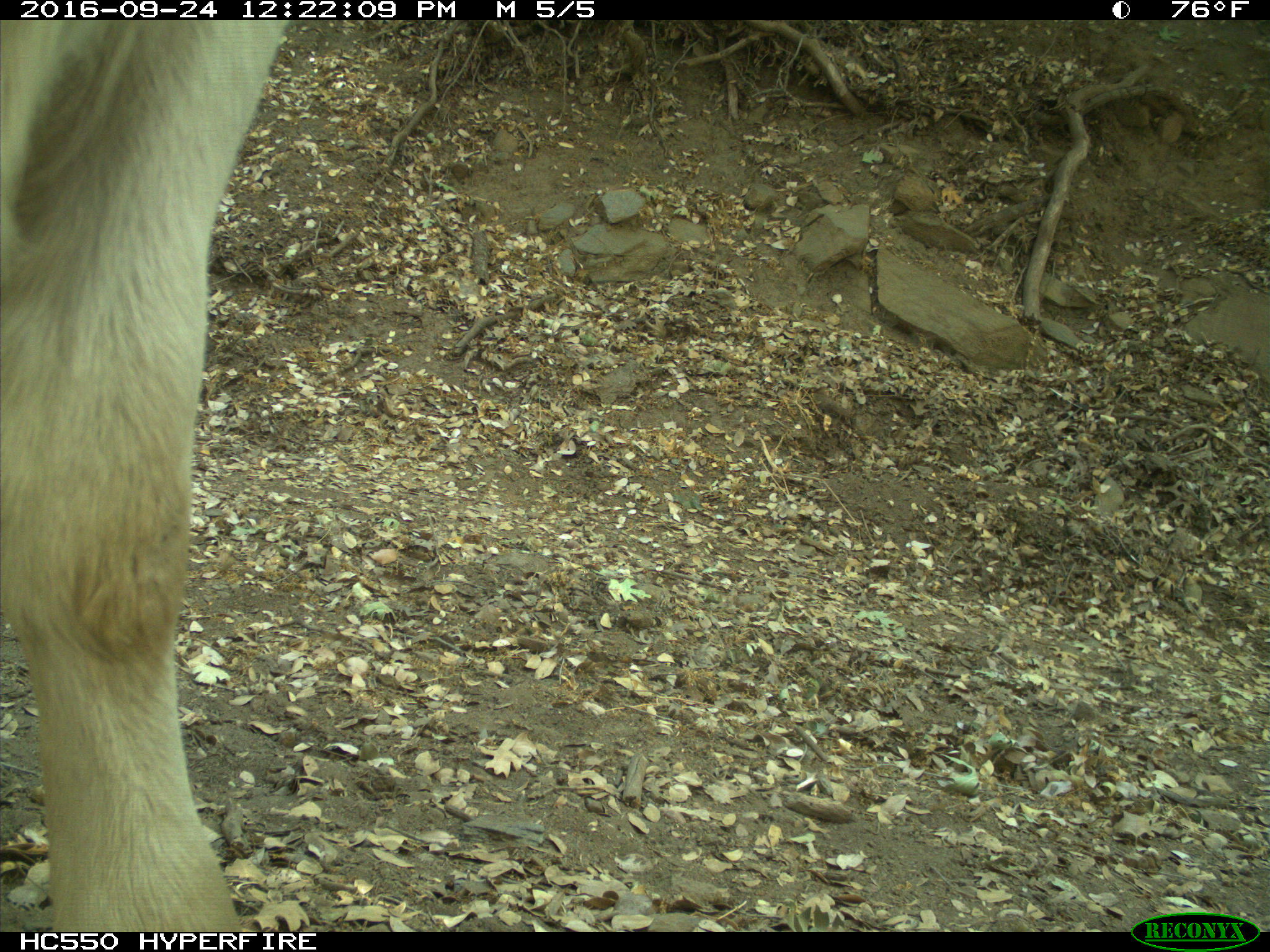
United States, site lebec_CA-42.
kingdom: Animalia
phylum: Chordata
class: Mammalia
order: Artiodactyla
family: Bovidae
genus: Bos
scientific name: Bos taurus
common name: domestic cow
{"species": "Bos taurus (domestic cow)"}